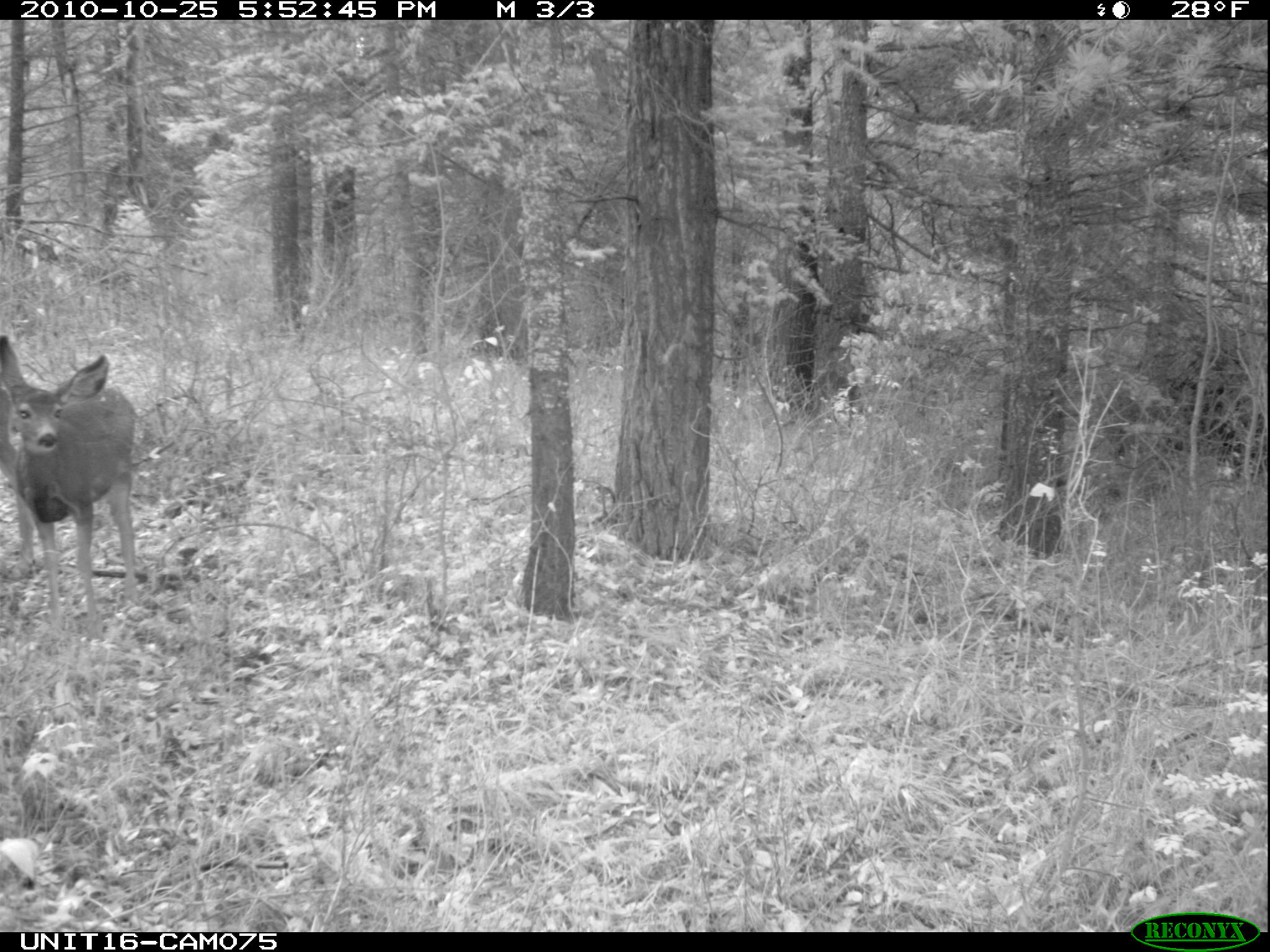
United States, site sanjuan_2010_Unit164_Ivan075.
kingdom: Animalia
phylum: Chordata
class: Mammalia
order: Artiodactyla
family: Cervidae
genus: Odocoileus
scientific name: Odocoileus hemionus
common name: mule deer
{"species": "Odocoileus hemionus (mule deer)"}